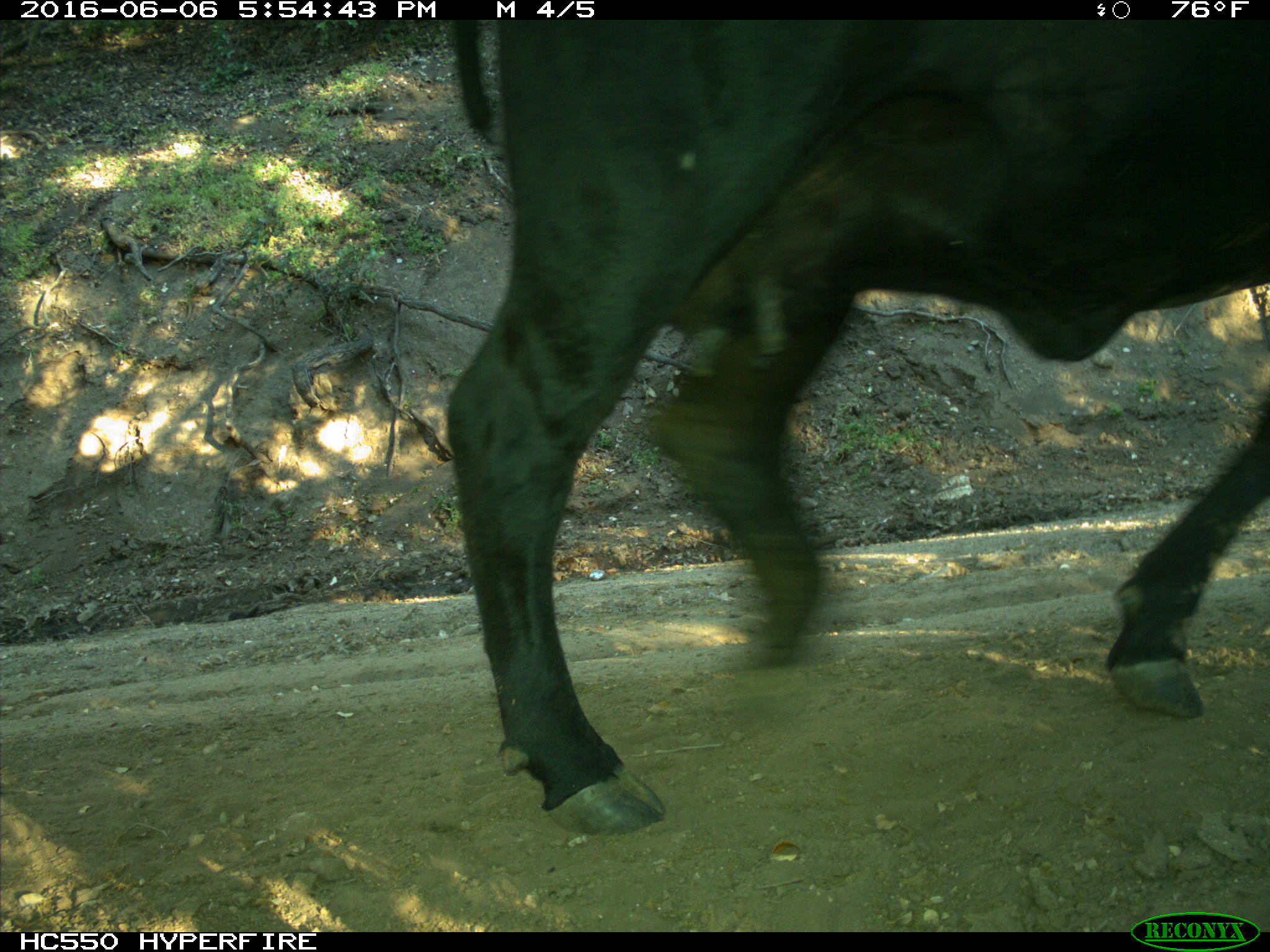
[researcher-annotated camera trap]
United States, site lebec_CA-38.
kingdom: Animalia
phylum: Chordata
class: Mammalia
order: Artiodactyla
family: Bovidae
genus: Bos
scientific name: Bos taurus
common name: domestic cow